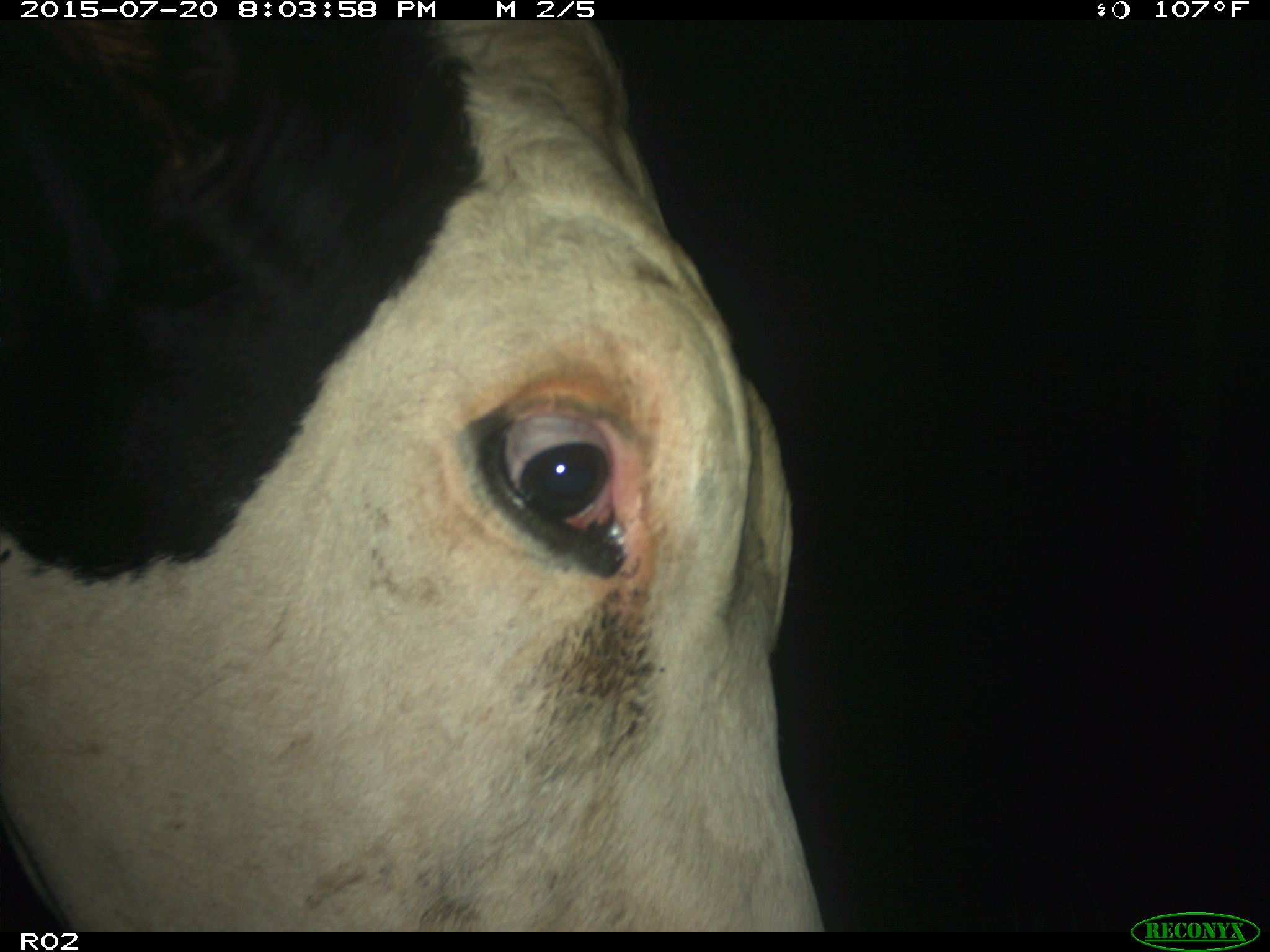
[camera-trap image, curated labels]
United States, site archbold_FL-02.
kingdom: Animalia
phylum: Chordata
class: Mammalia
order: Artiodactyla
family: Bovidae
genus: Bos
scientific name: Bos taurus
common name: domestic cow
Bos taurus (domestic cow).